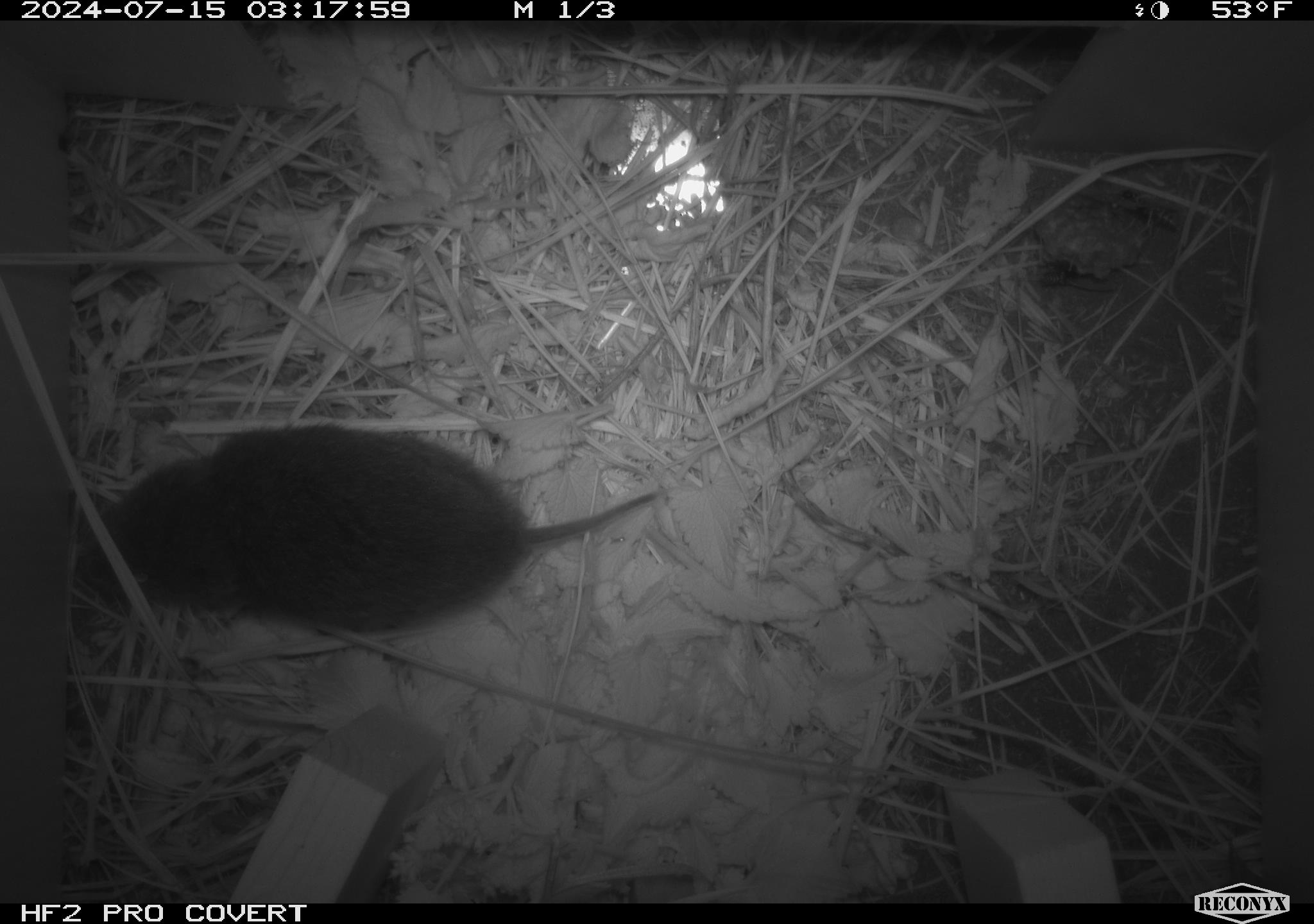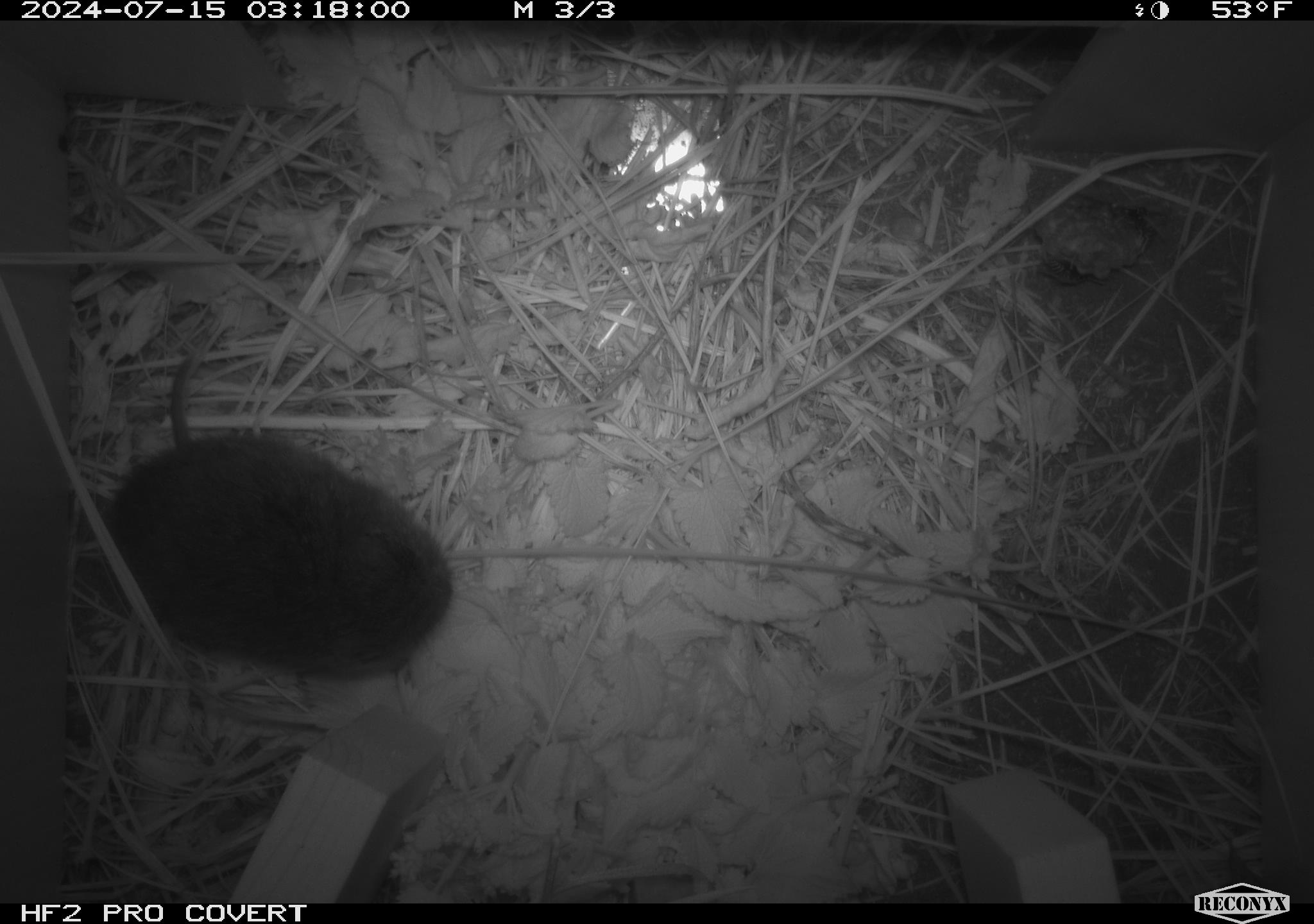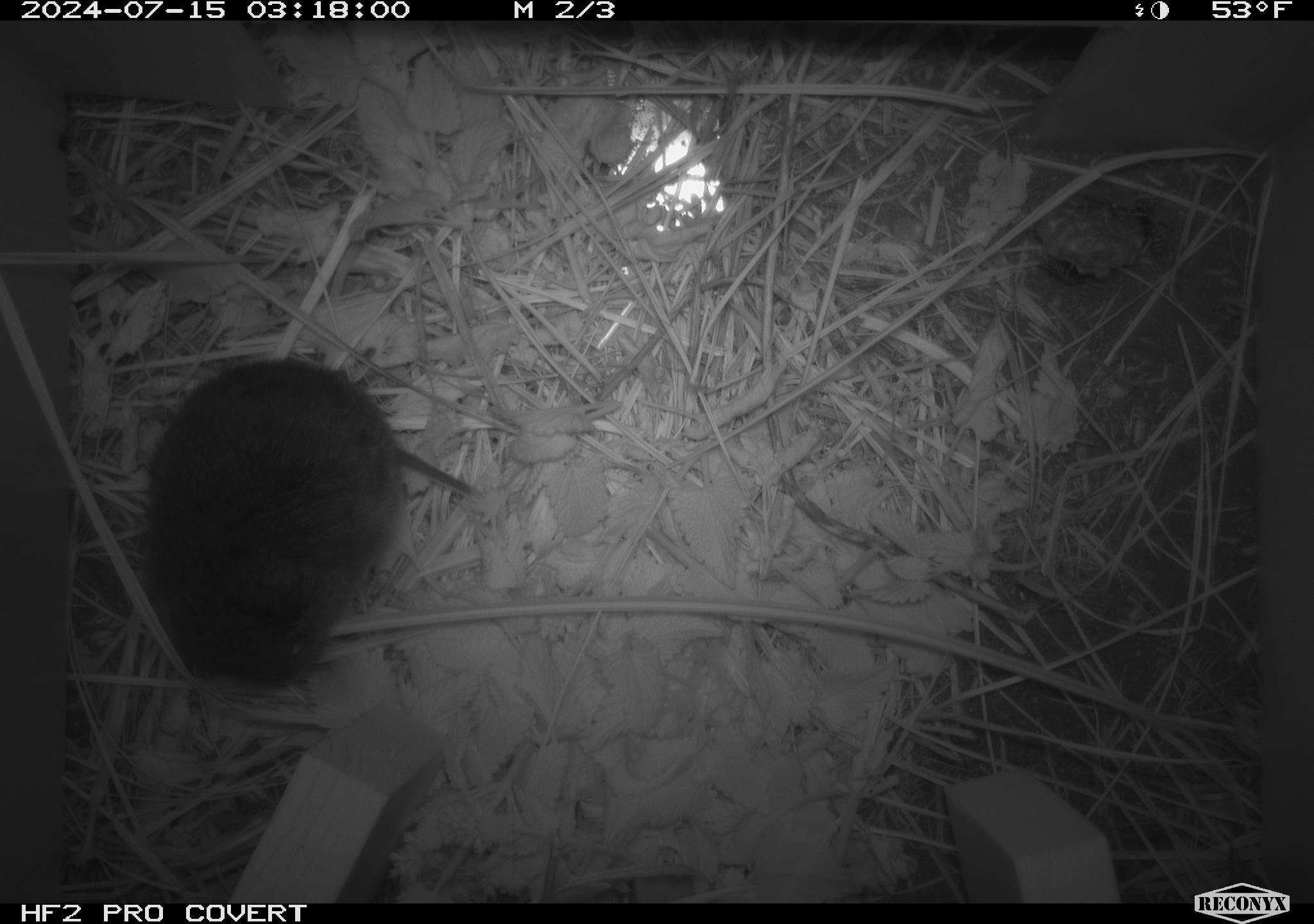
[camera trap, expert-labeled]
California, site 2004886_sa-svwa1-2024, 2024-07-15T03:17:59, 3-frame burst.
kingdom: Animalia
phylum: Arthropoda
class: Insecta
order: Hymenoptera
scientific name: Hymenoptera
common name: ants, bees, wasps, and sawflies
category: hymenoptera order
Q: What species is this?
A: Hymenoptera order (ants, bees, wasps, and sawflies) (Hymenoptera).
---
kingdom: Animalia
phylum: Chordata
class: Mammalia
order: Rodentia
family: Cricetidae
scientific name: Arvicolinae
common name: voles, lemmings, and muskrats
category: arvicolinae subfamily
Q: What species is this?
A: Arvicolinae subfamily (voles, lemmings, and muskrats) (Arvicolinae).